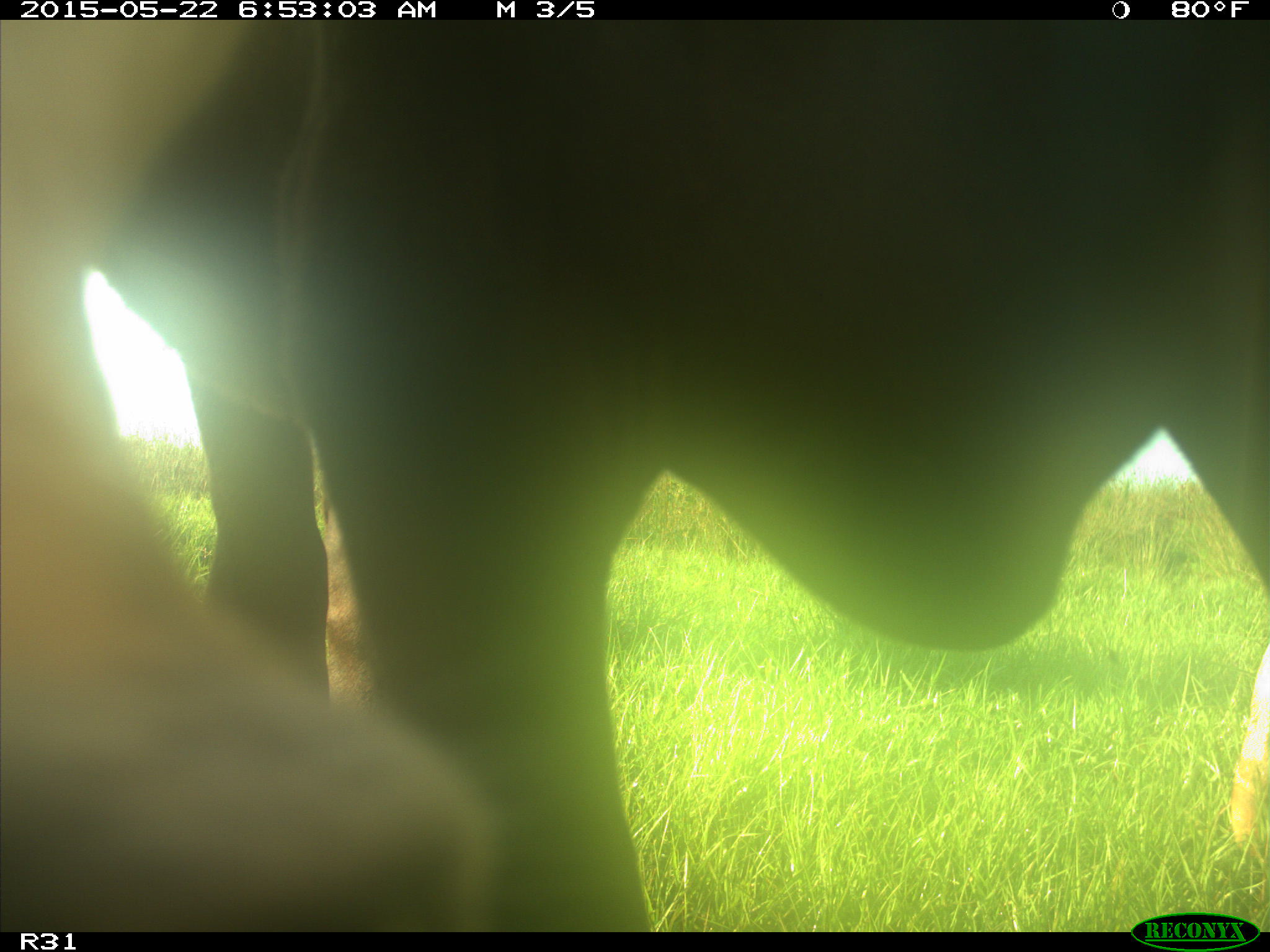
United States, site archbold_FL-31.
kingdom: Animalia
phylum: Chordata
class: Mammalia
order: Artiodactyla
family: Bovidae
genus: Bos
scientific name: Bos taurus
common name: domestic cow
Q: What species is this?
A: Bos taurus (domestic cow).